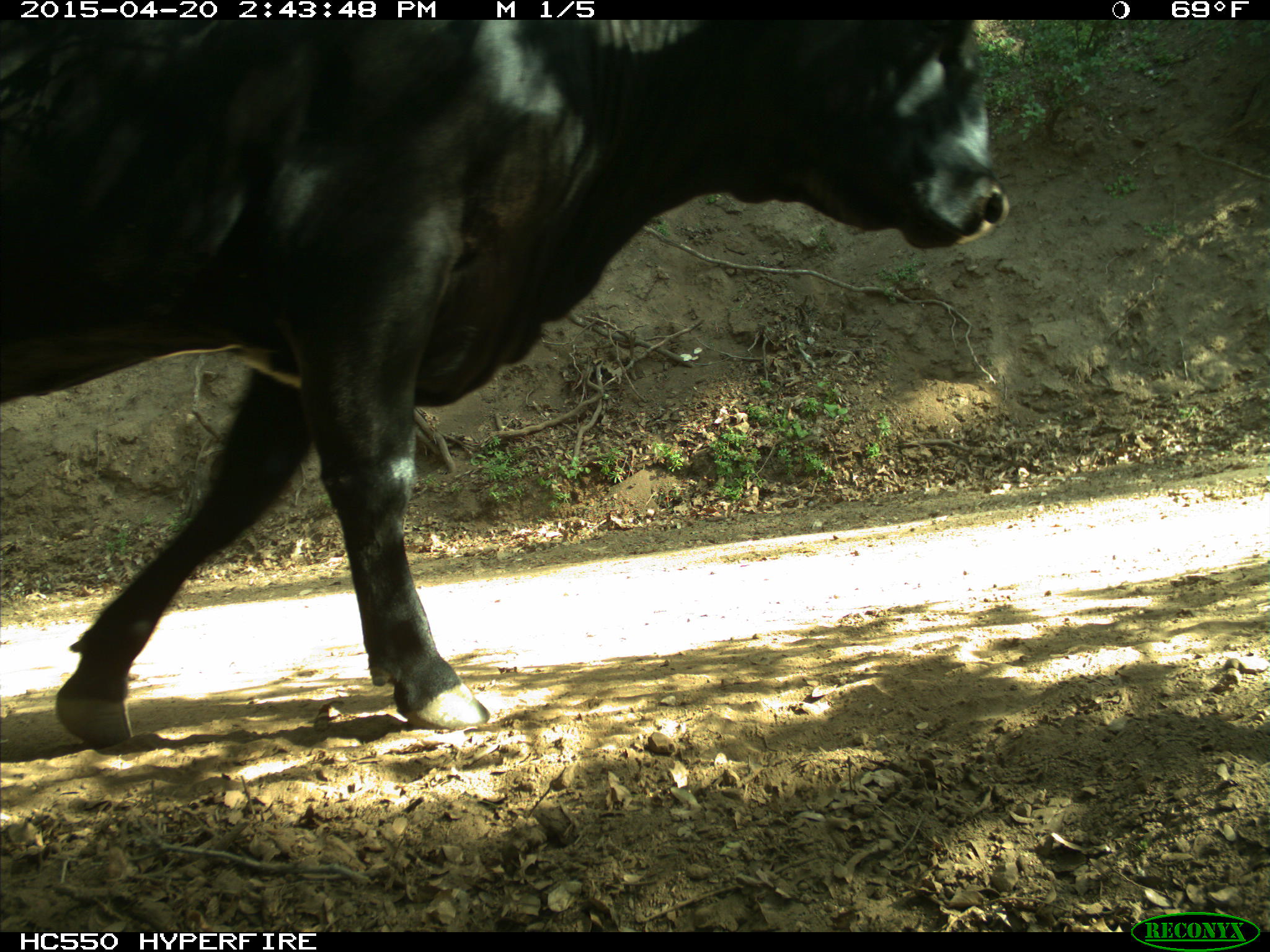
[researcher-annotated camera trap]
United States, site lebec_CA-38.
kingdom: Animalia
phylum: Chordata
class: Mammalia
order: Artiodactyla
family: Bovidae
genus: Bos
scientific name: Bos taurus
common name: domestic cow